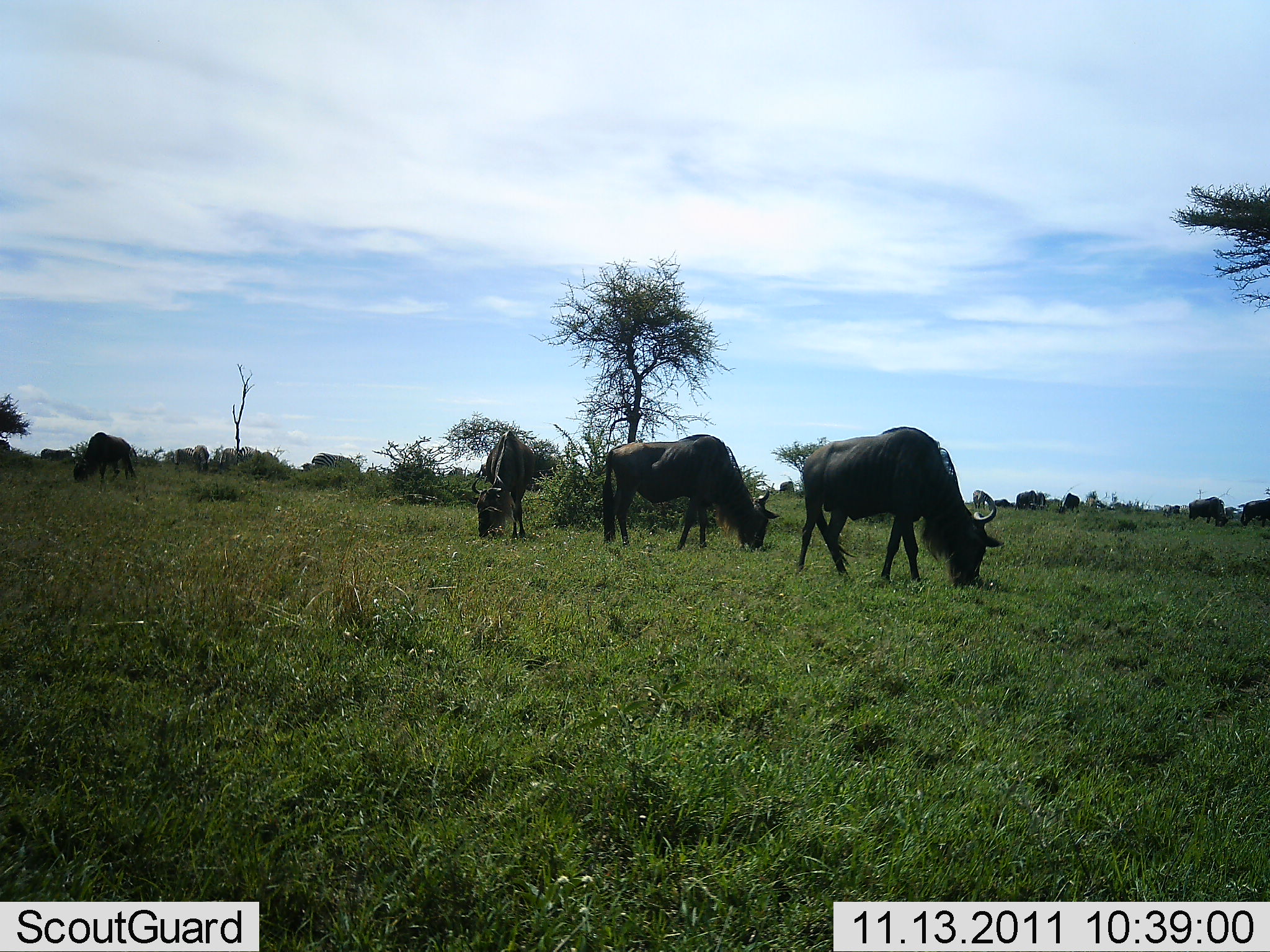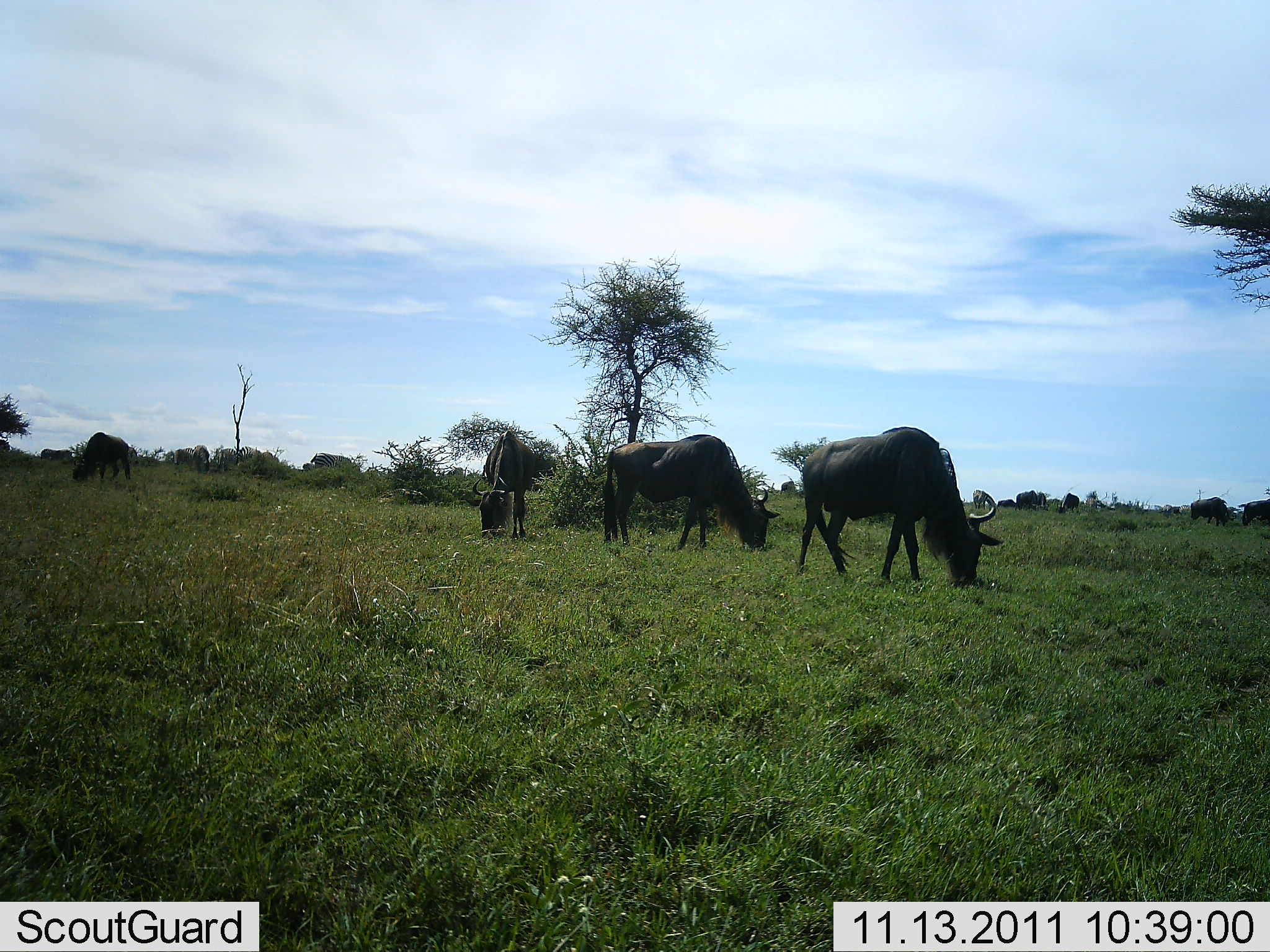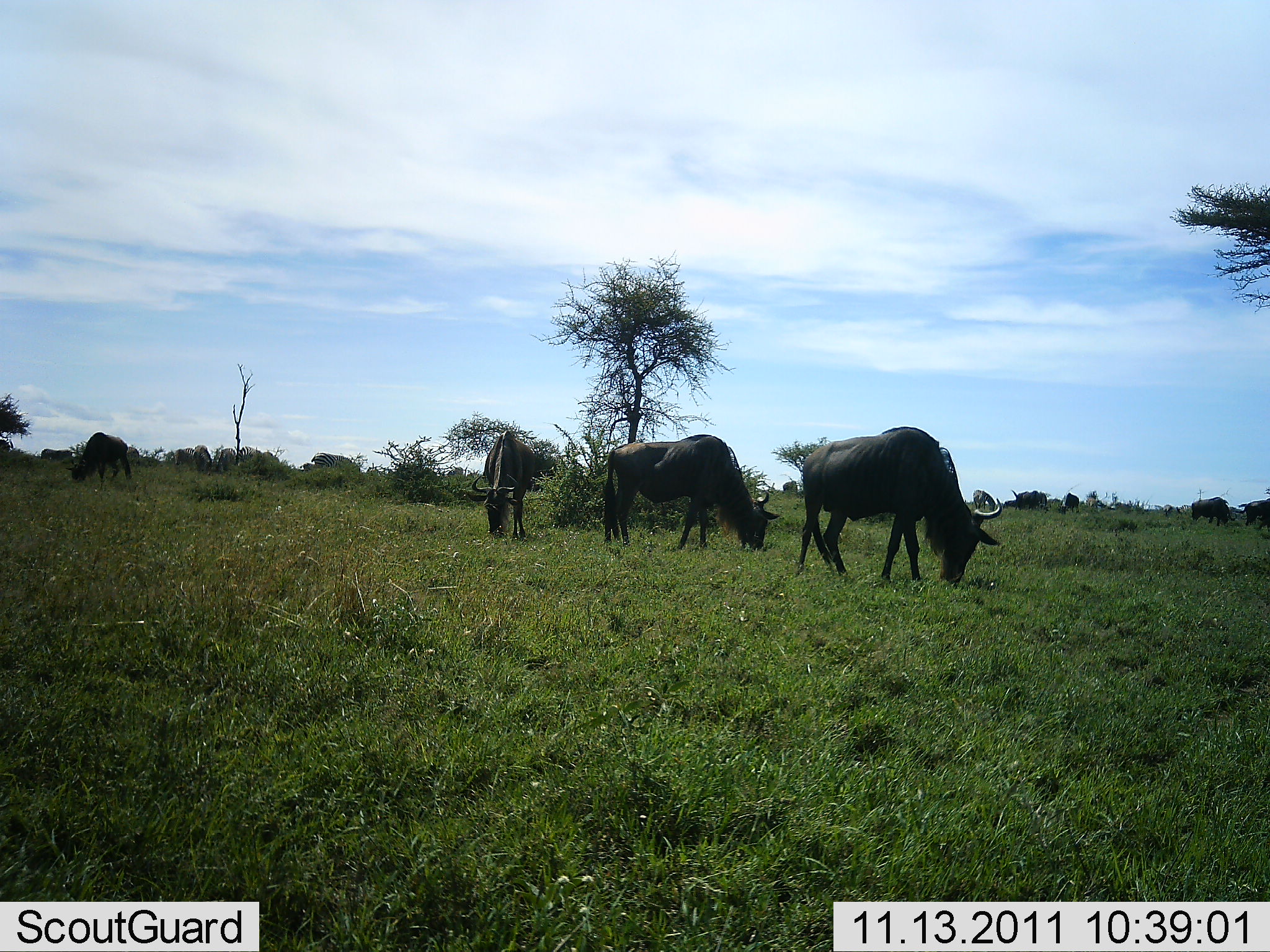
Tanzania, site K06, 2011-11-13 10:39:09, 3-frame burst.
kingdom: Animalia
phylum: Chordata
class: Mammalia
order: Artiodactyla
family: Bovidae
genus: Connochaetes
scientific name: Connochaetes taurinus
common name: blue wildebeest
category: wildebeest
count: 11-50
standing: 50%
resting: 0%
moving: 10%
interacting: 0%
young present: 0%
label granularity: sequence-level